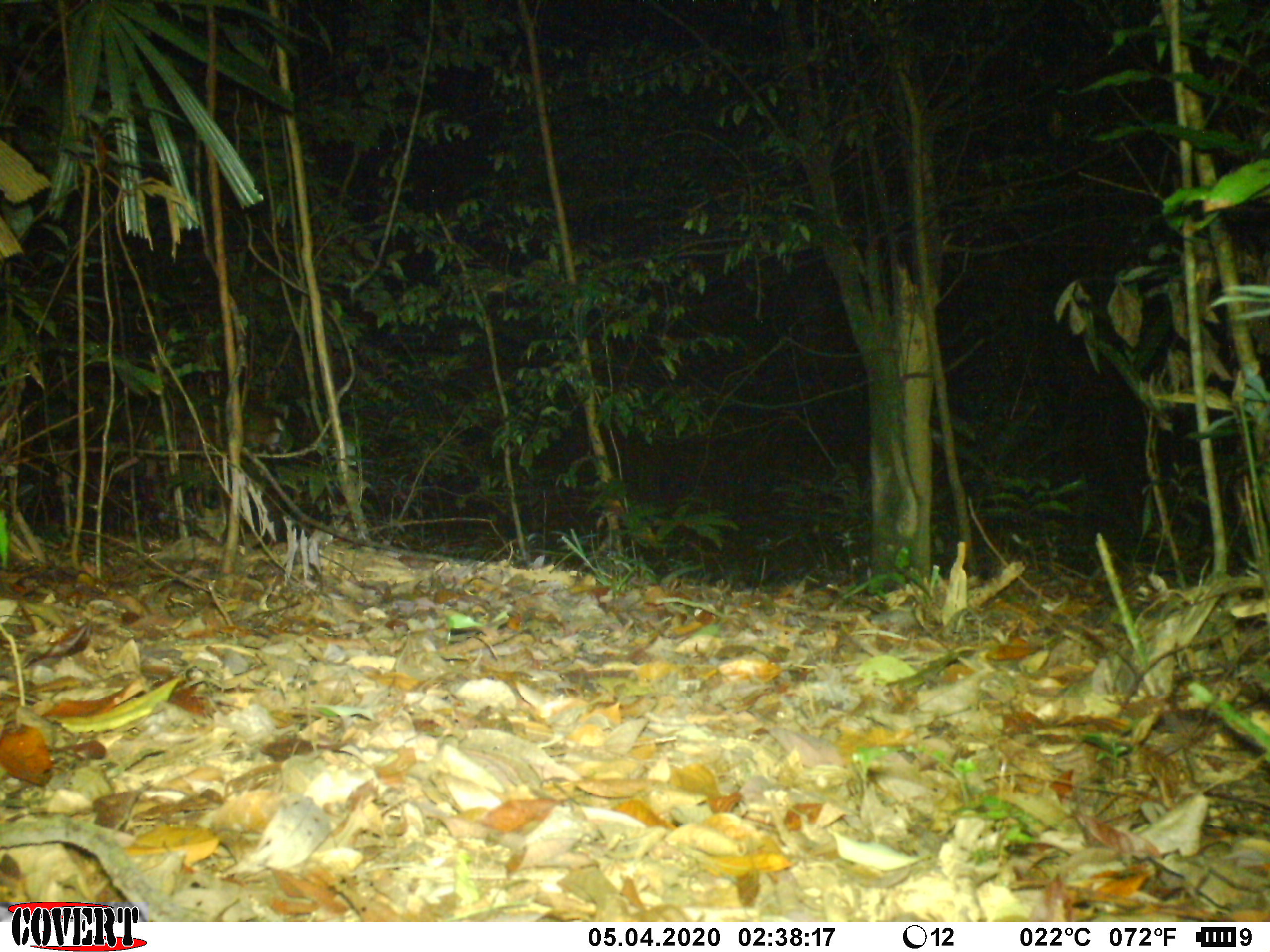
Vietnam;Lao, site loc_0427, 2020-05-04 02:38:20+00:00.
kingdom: Animalia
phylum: Chordata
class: Mammalia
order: Artiodactyla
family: Cervidae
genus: Muntiacus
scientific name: Muntiacus vuquangensis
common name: large-antlered muntjac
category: large antlered muntjac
Large antlered muntjac (large-antlered muntjac) (Muntiacus vuquangensis). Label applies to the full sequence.